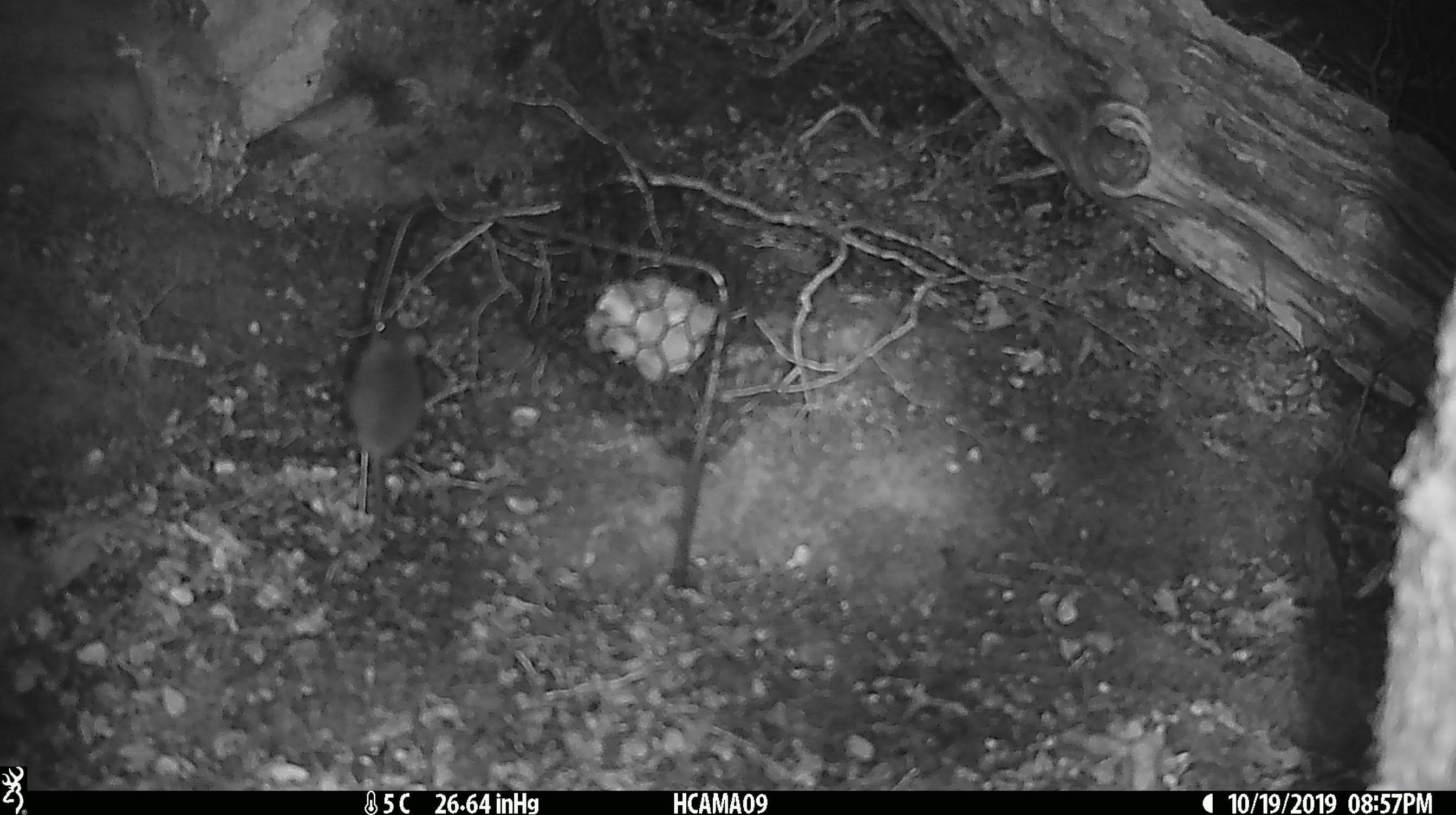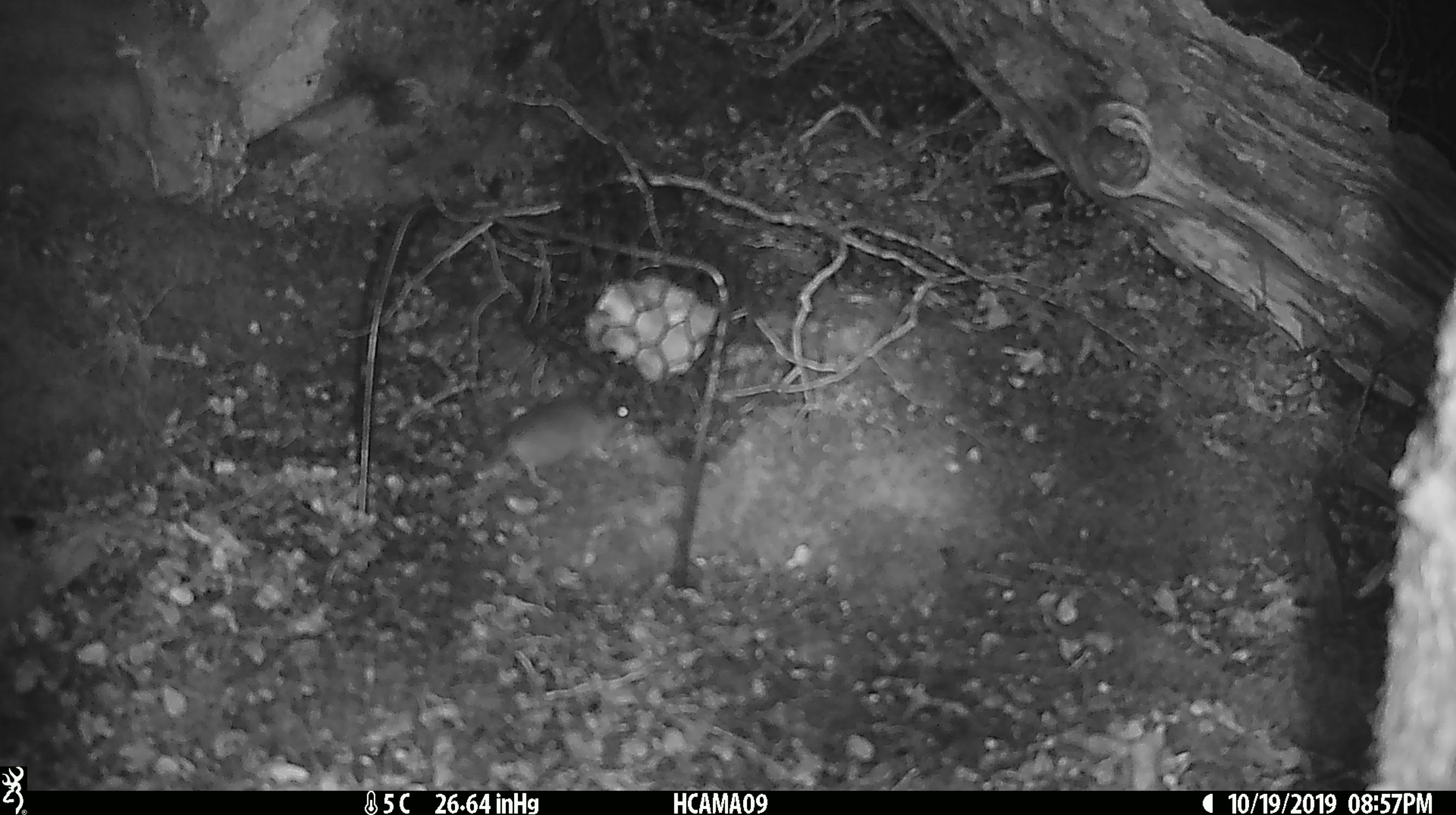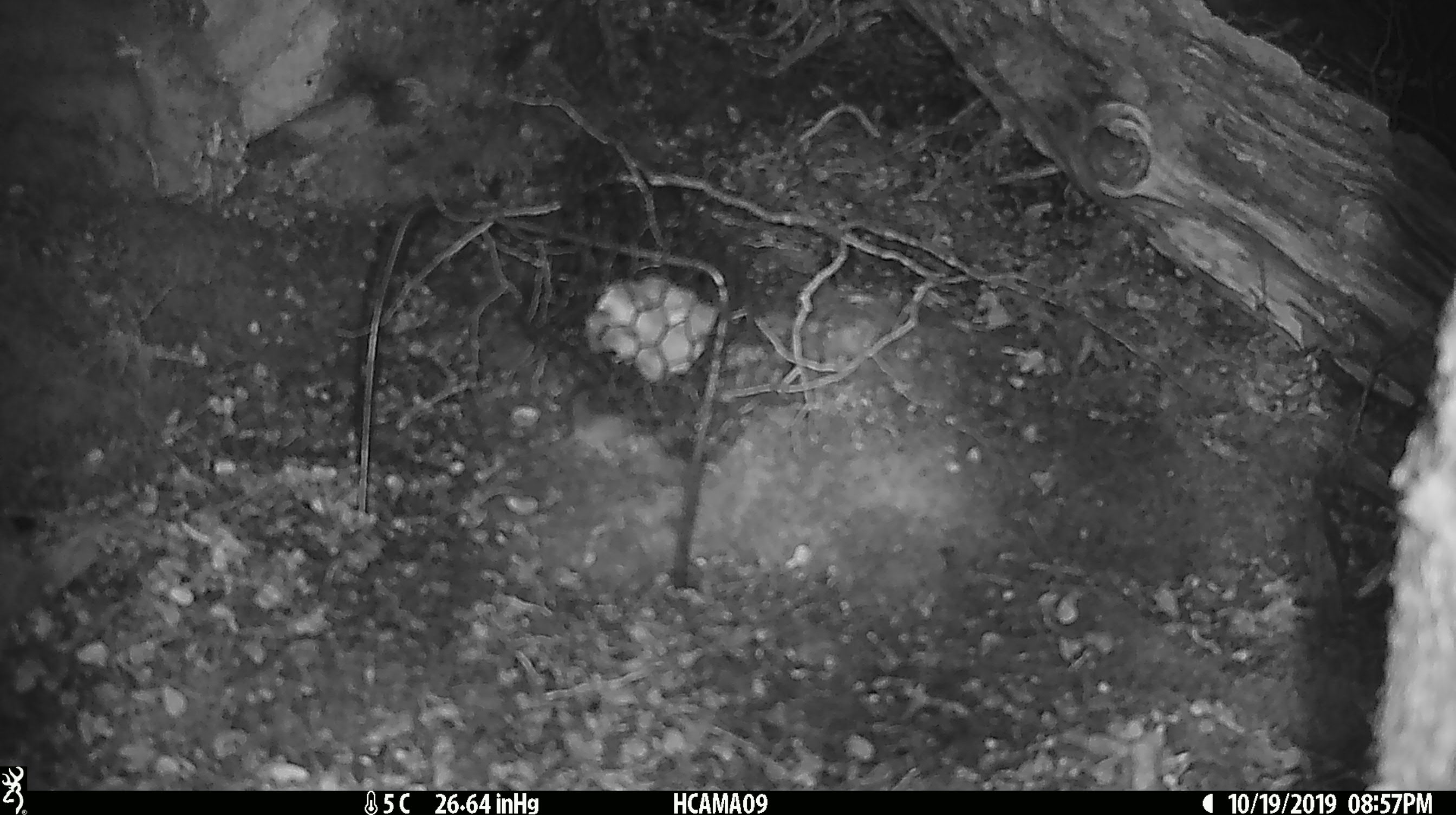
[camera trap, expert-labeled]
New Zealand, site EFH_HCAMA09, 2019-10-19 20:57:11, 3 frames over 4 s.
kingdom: Animalia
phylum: Chordata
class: Mammalia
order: Rodentia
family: Muridae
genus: Mus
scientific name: Mus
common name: mouse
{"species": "mouse (Mus)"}